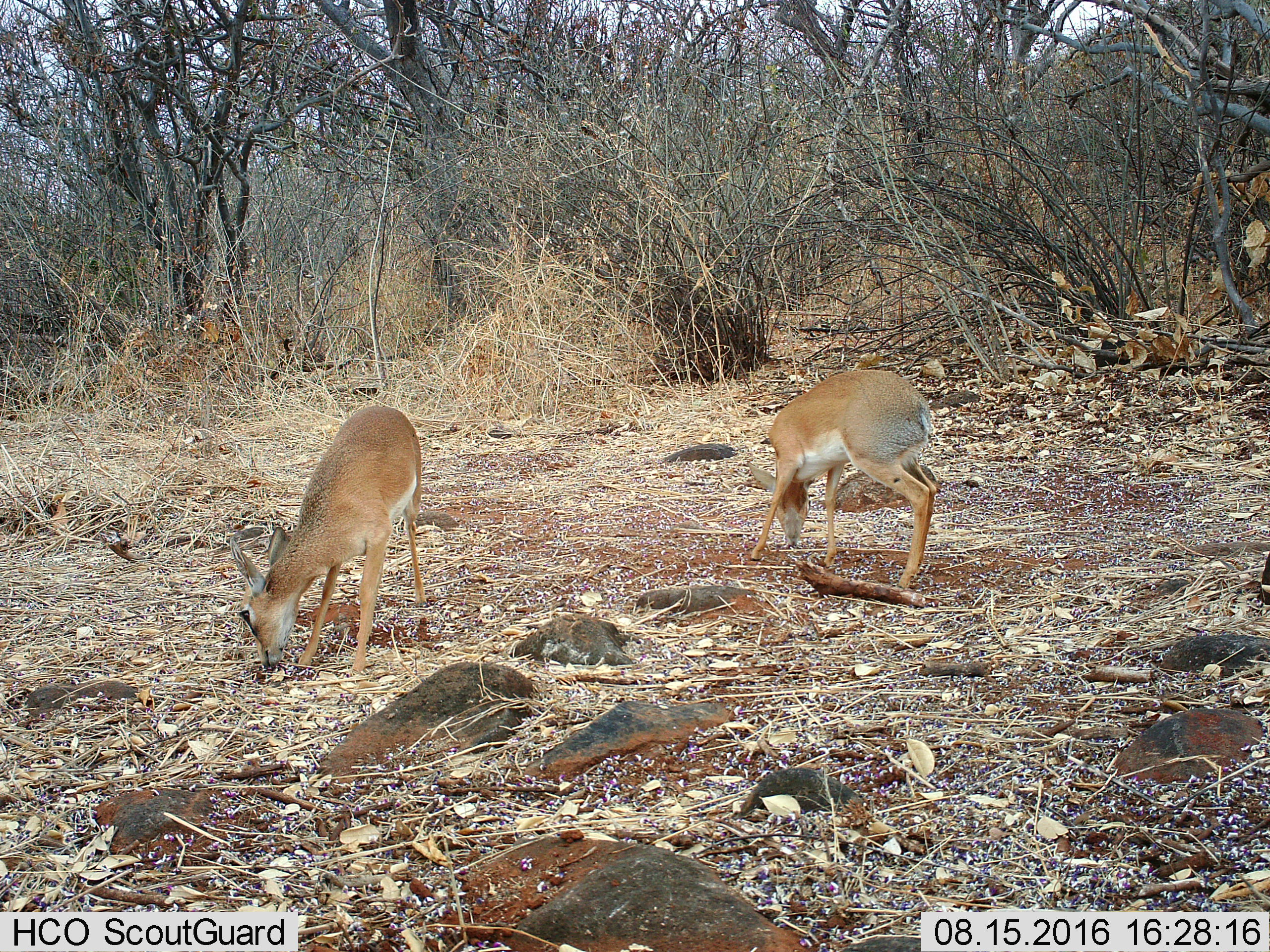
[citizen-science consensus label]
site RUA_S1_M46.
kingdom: Animalia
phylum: Chordata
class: Mammalia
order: Artiodactyla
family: Bovidae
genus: Madoqua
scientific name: Madoqua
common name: dik-dik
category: dikdik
Dikdik (dik-dik) (Madoqua), count 2. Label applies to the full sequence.